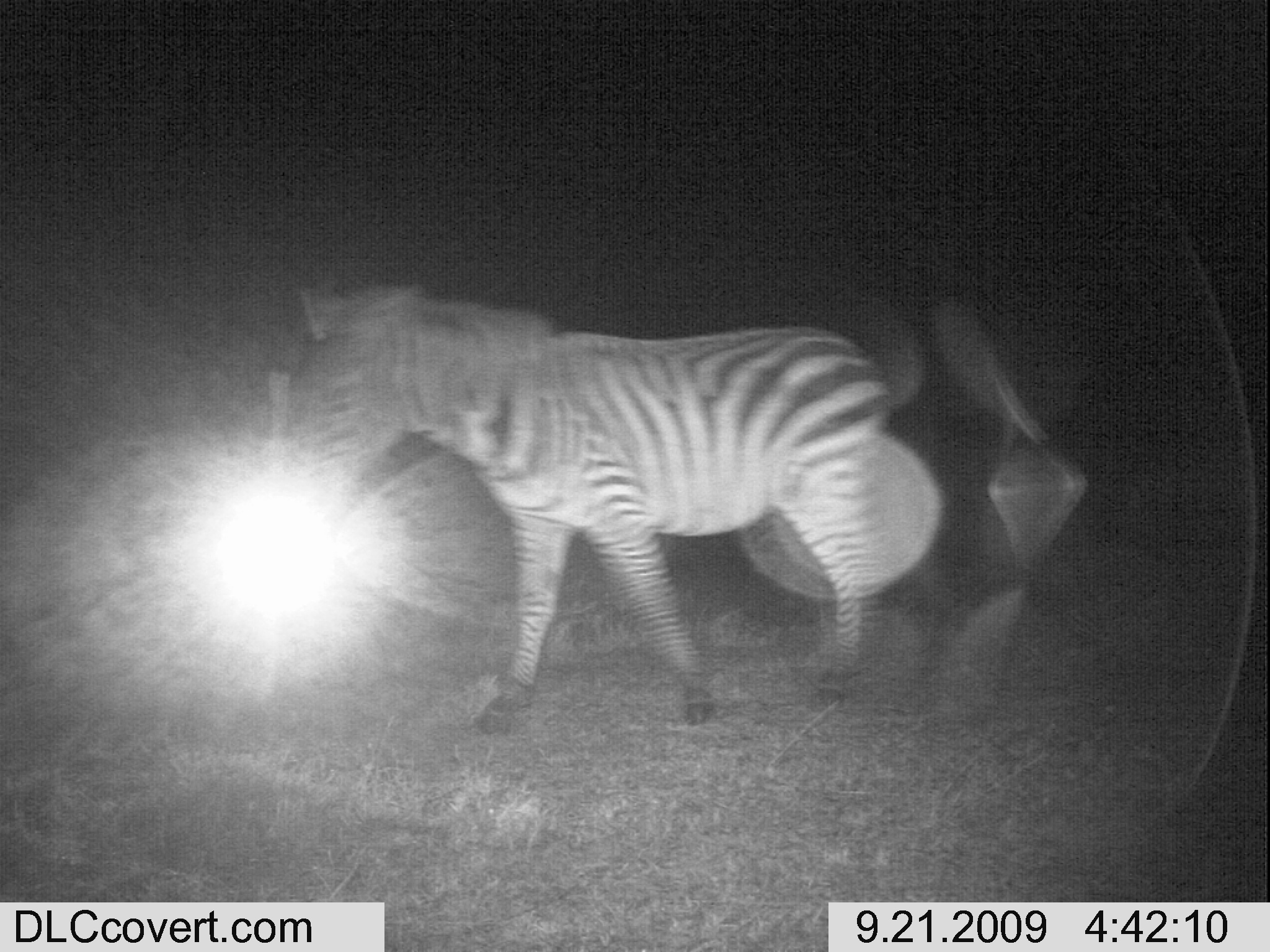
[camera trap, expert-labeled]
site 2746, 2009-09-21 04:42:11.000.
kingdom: Animalia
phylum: Chordata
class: Mammalia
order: Perissodactyla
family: Equidae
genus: Equus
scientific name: Equus quagga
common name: plains zebra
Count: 1.